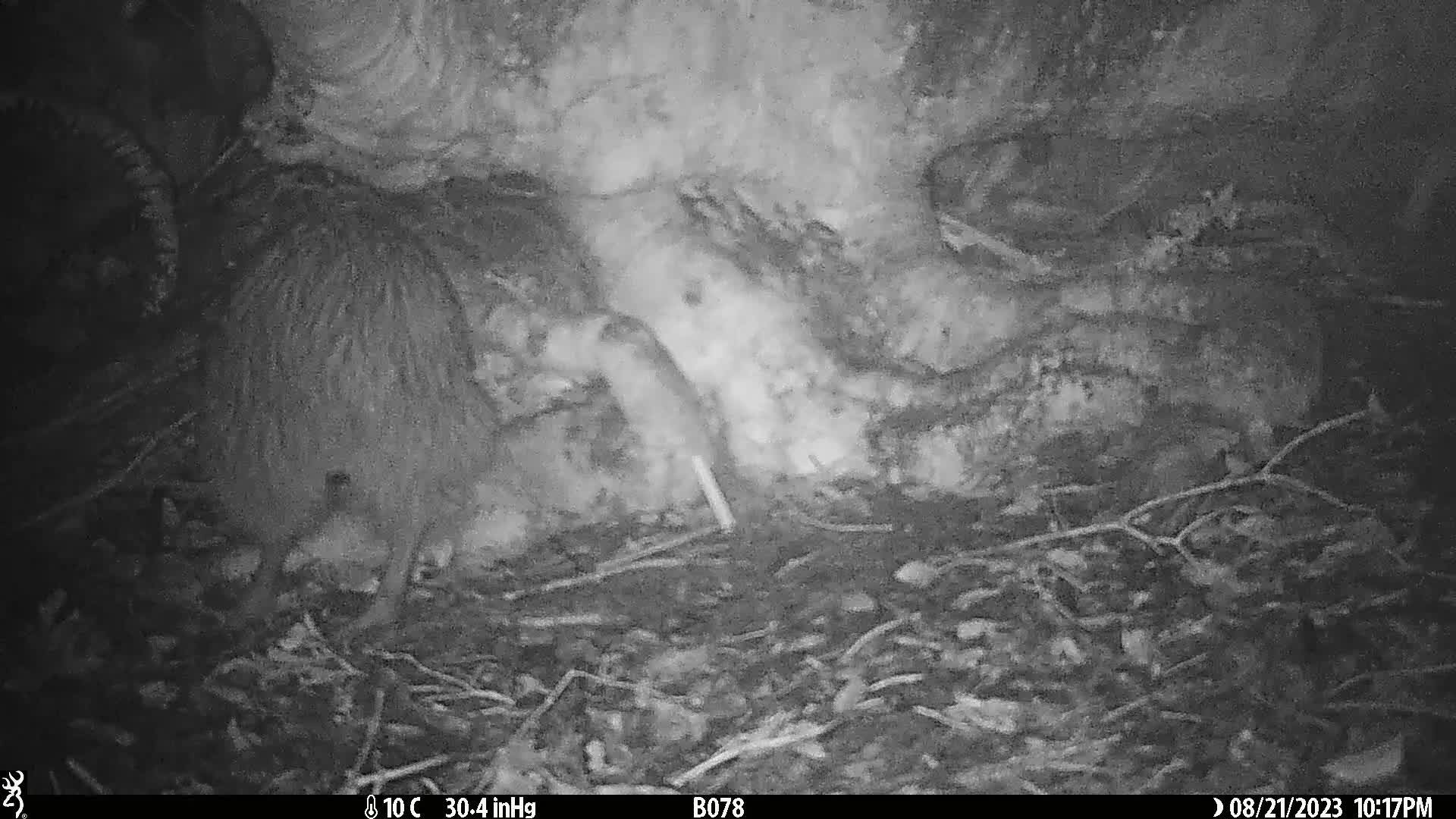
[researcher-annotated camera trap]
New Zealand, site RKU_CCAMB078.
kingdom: Animalia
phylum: Chordata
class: Aves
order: Apterygiformes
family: Apterygidae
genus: Apteryx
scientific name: Apteryx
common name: kiwi